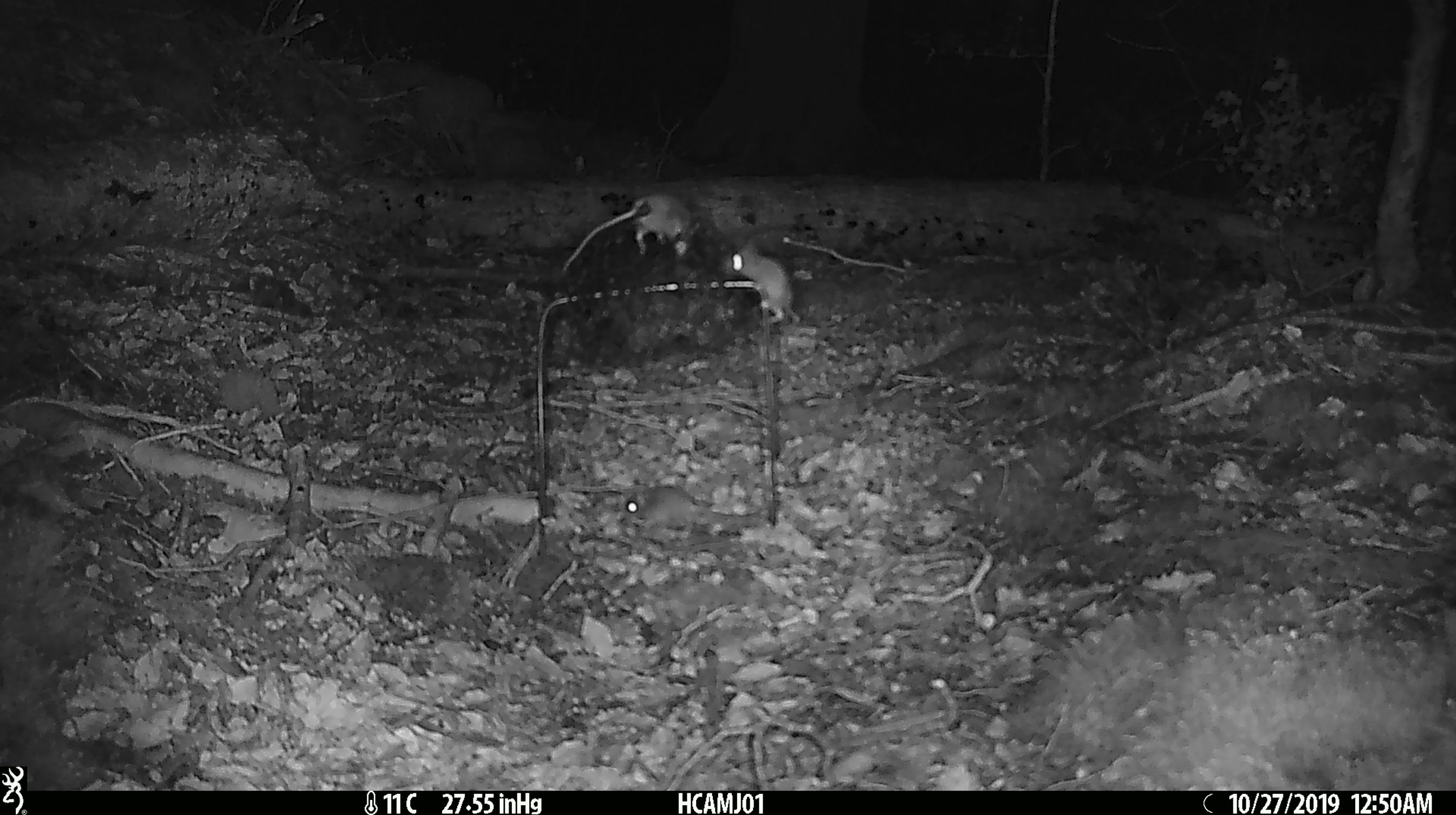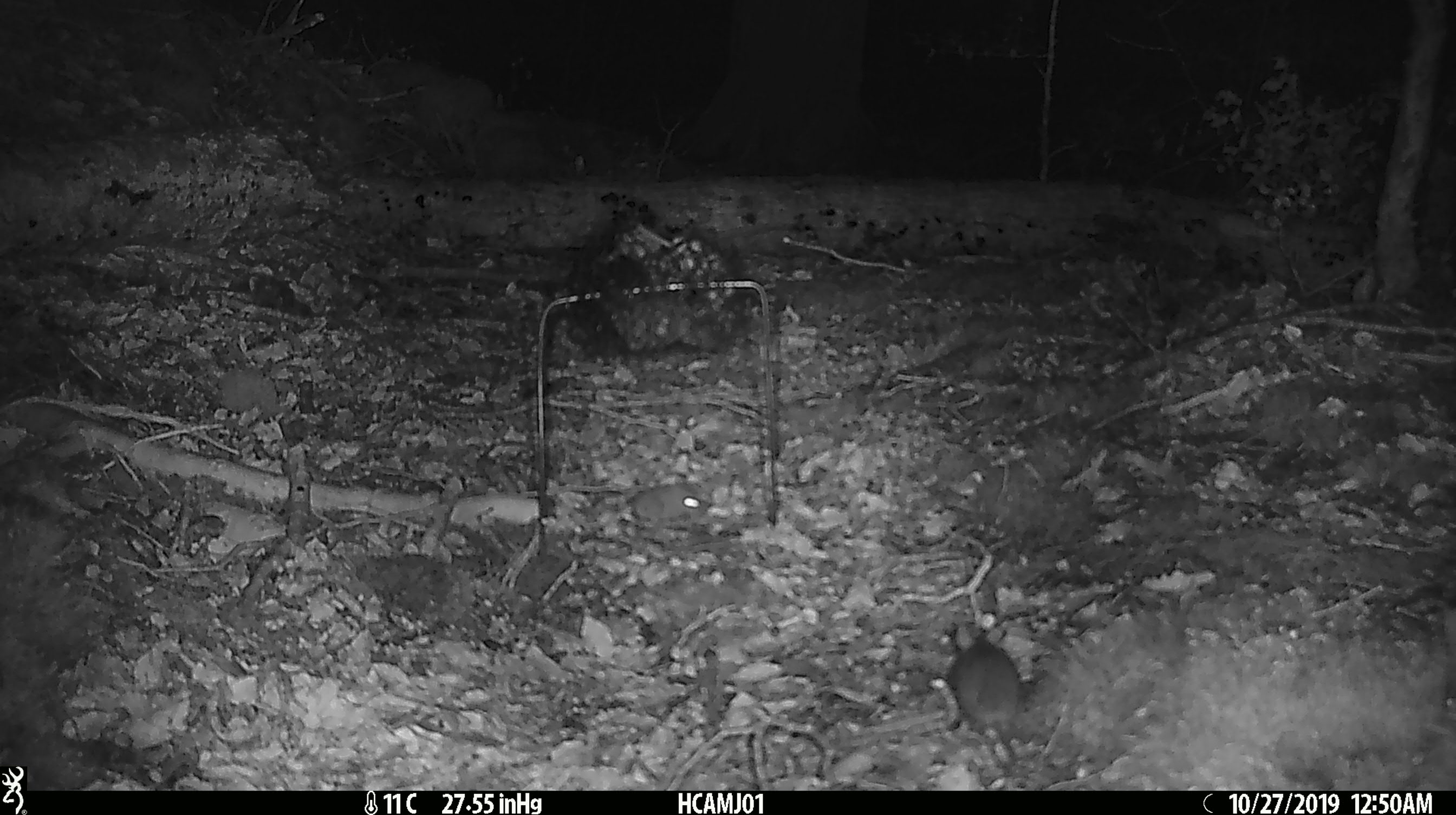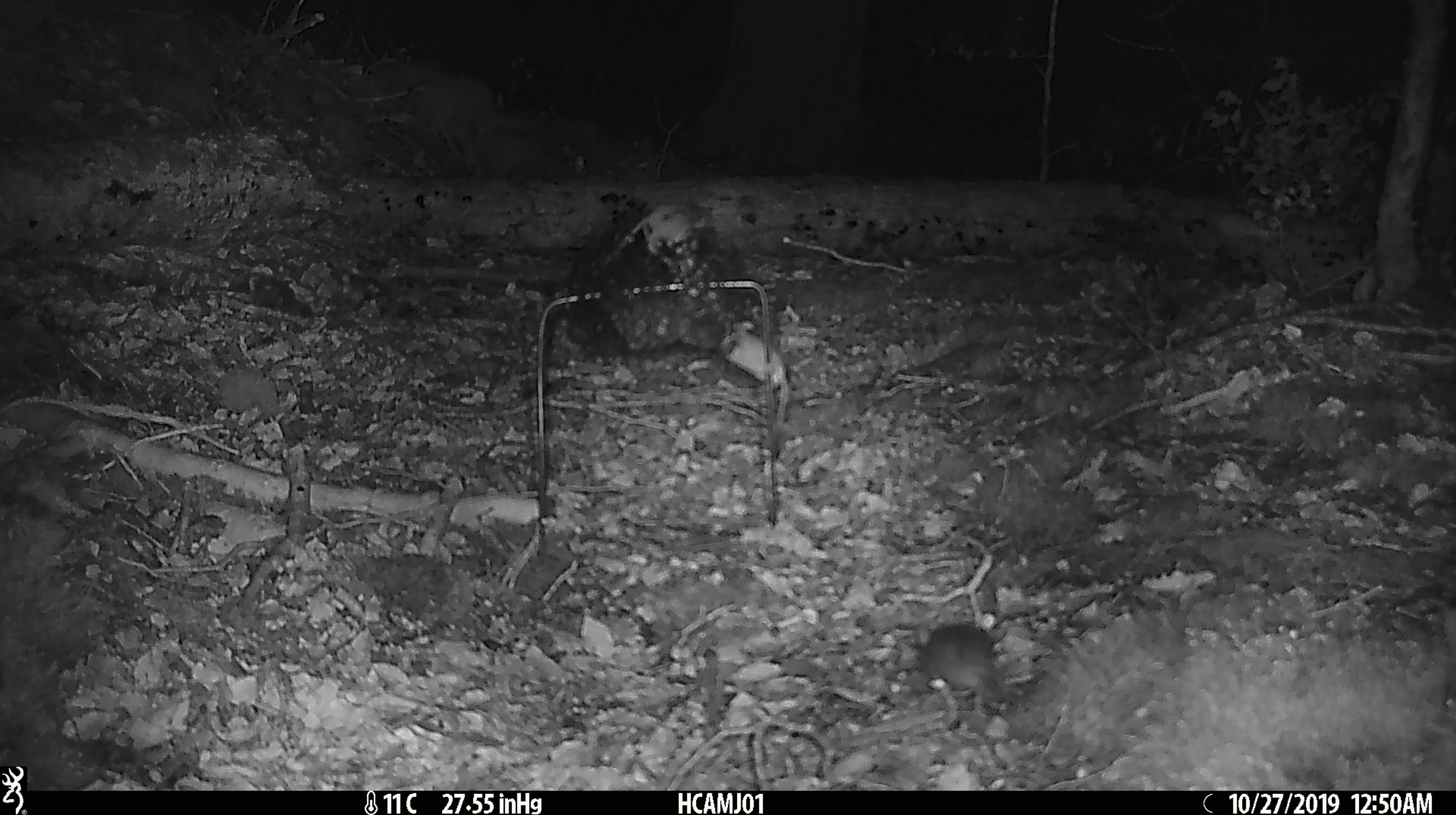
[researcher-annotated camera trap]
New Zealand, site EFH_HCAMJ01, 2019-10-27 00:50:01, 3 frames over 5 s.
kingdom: Animalia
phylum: Chordata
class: Mammalia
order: Rodentia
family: Muridae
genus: Mus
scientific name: Mus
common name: mouse